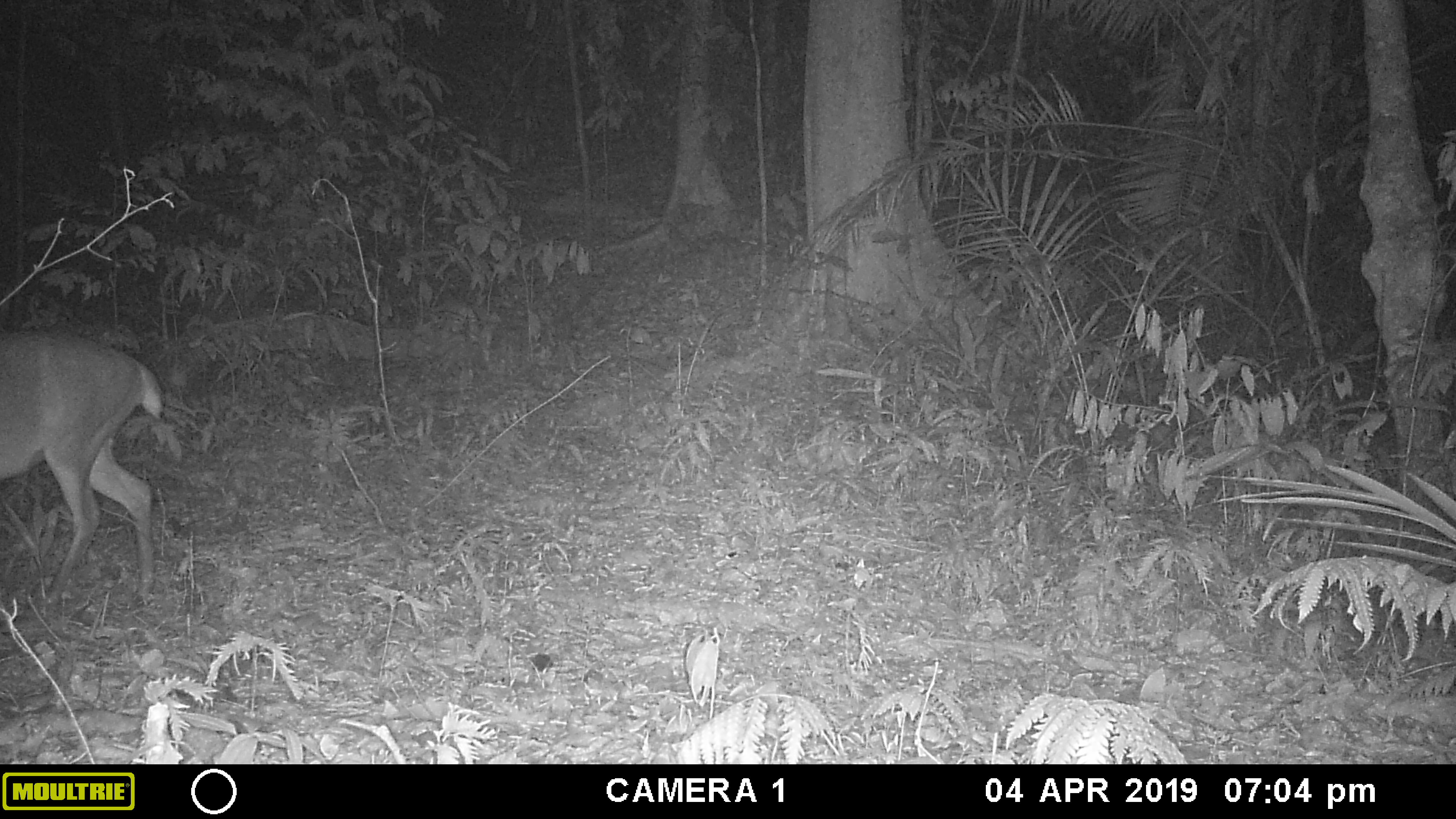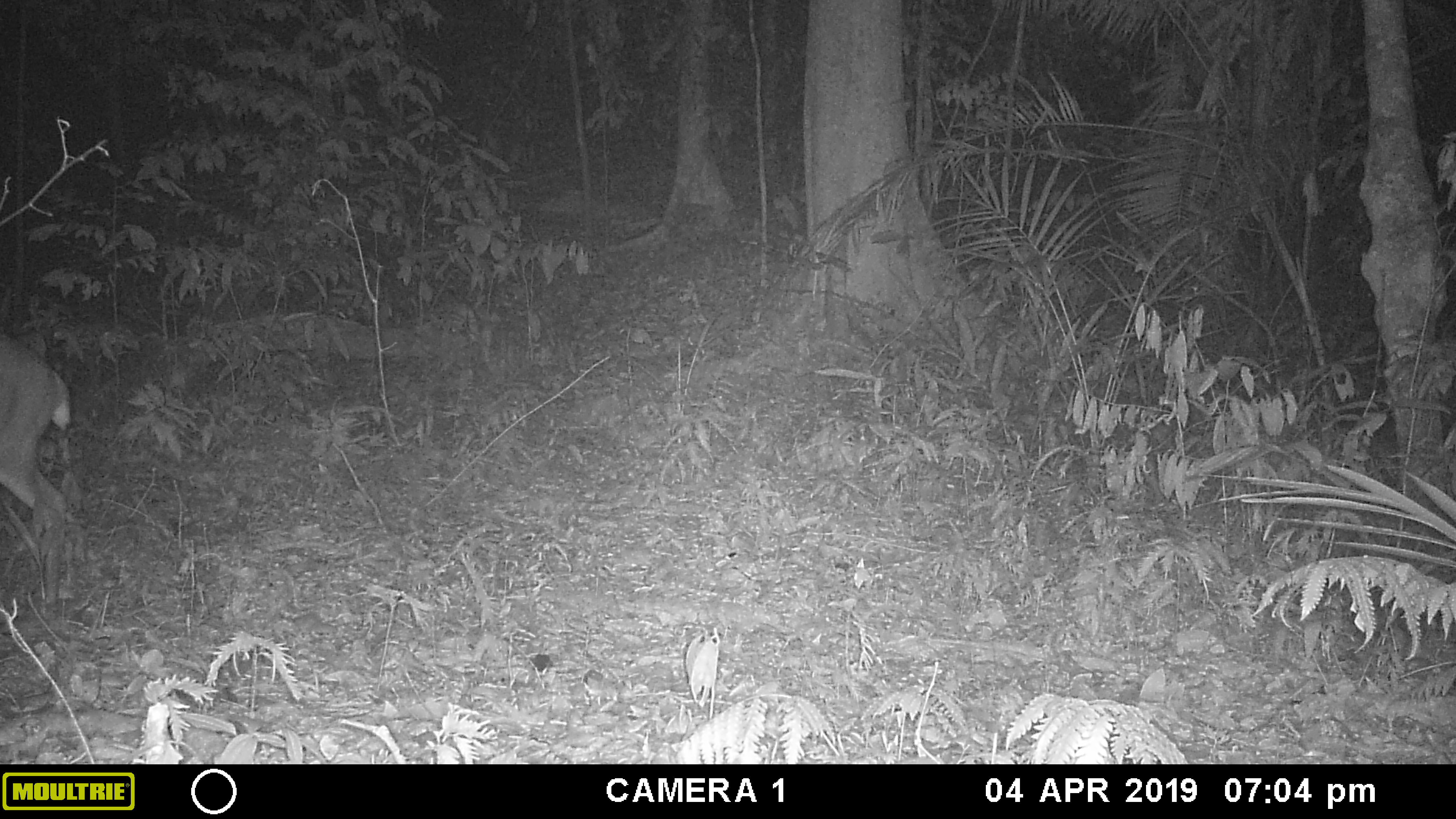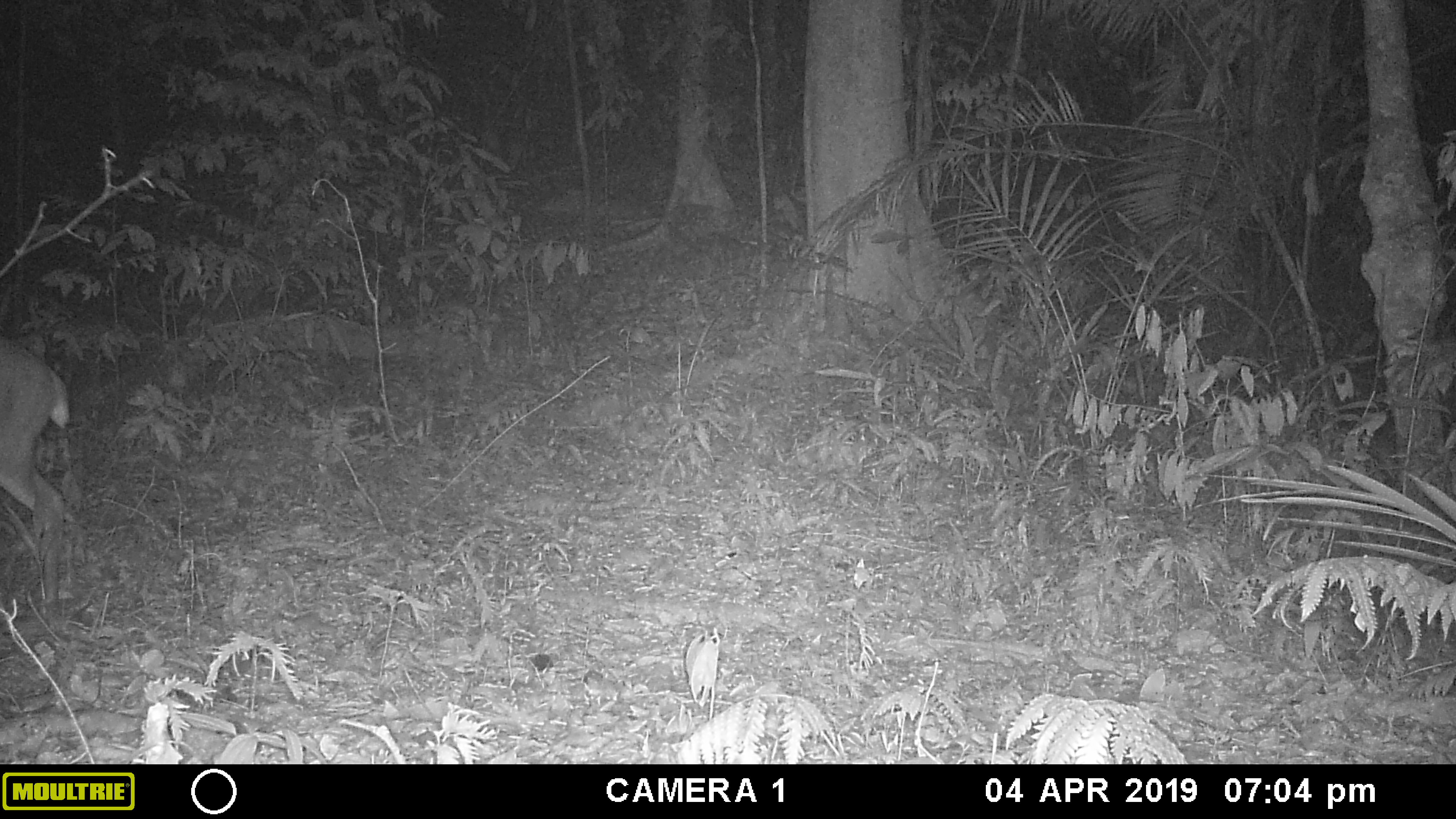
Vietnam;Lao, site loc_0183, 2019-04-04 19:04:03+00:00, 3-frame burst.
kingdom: Animalia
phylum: Chordata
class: Mammalia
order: Artiodactyla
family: Cervidae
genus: Muntiacus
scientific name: Muntiacus vuquangensis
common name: large-antlered muntjac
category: large antlered muntjac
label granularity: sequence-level